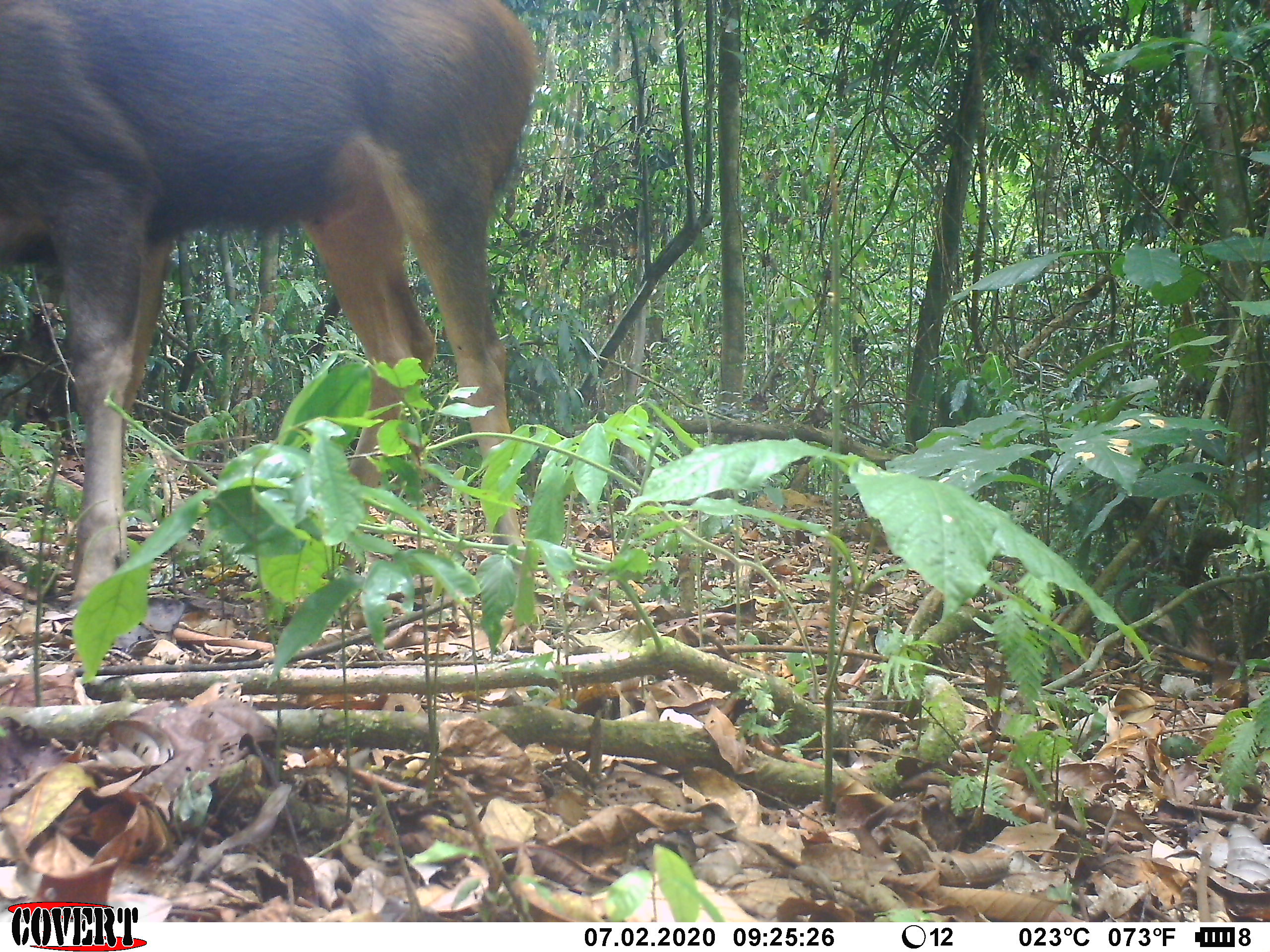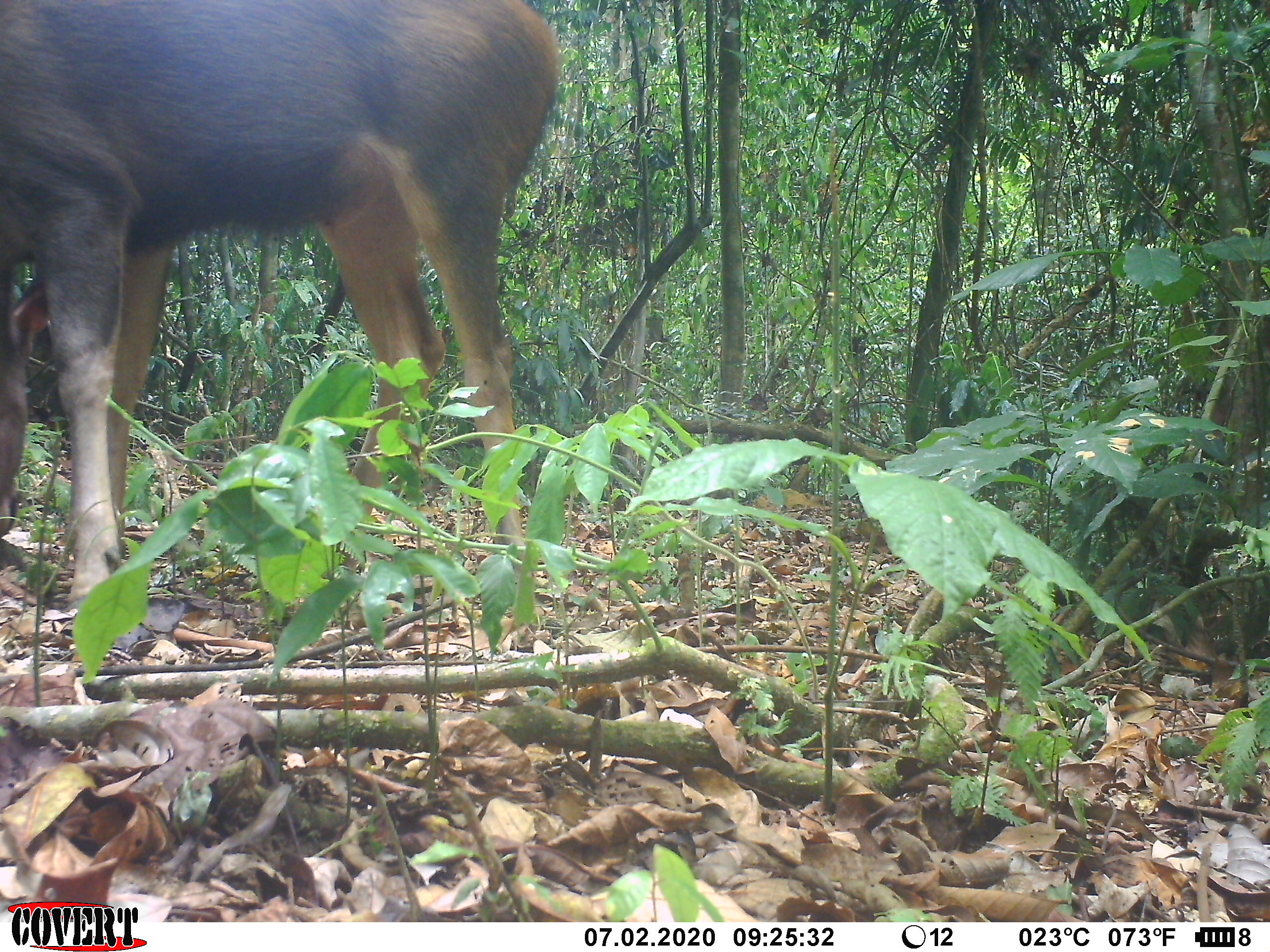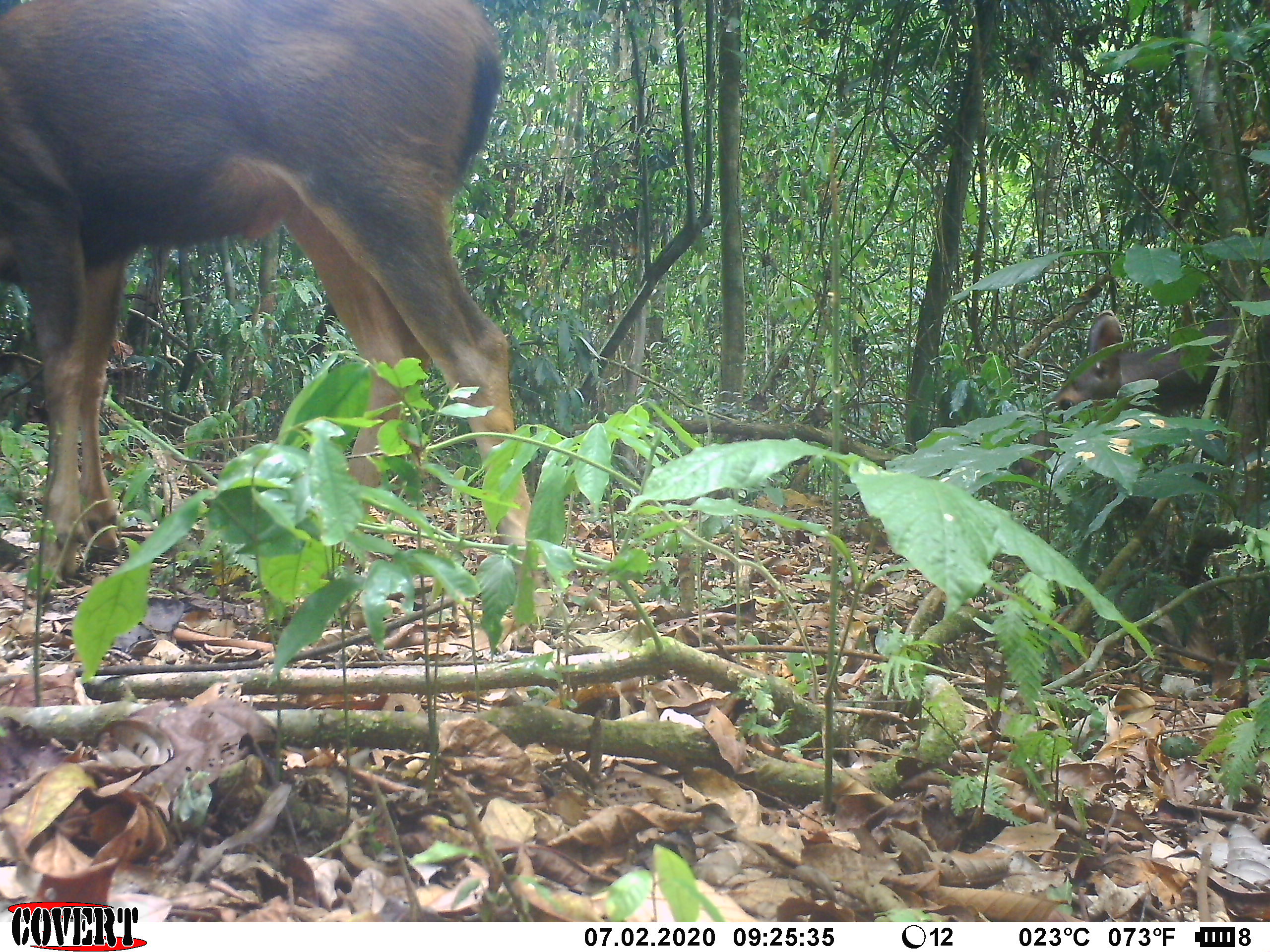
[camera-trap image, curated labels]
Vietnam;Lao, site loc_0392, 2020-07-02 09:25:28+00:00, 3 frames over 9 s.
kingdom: Animalia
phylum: Chordata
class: Mammalia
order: Artiodactyla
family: Cervidae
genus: Rusa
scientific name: Rusa unicolor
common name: sambar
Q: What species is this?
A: Sambar (Rusa unicolor).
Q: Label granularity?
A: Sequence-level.